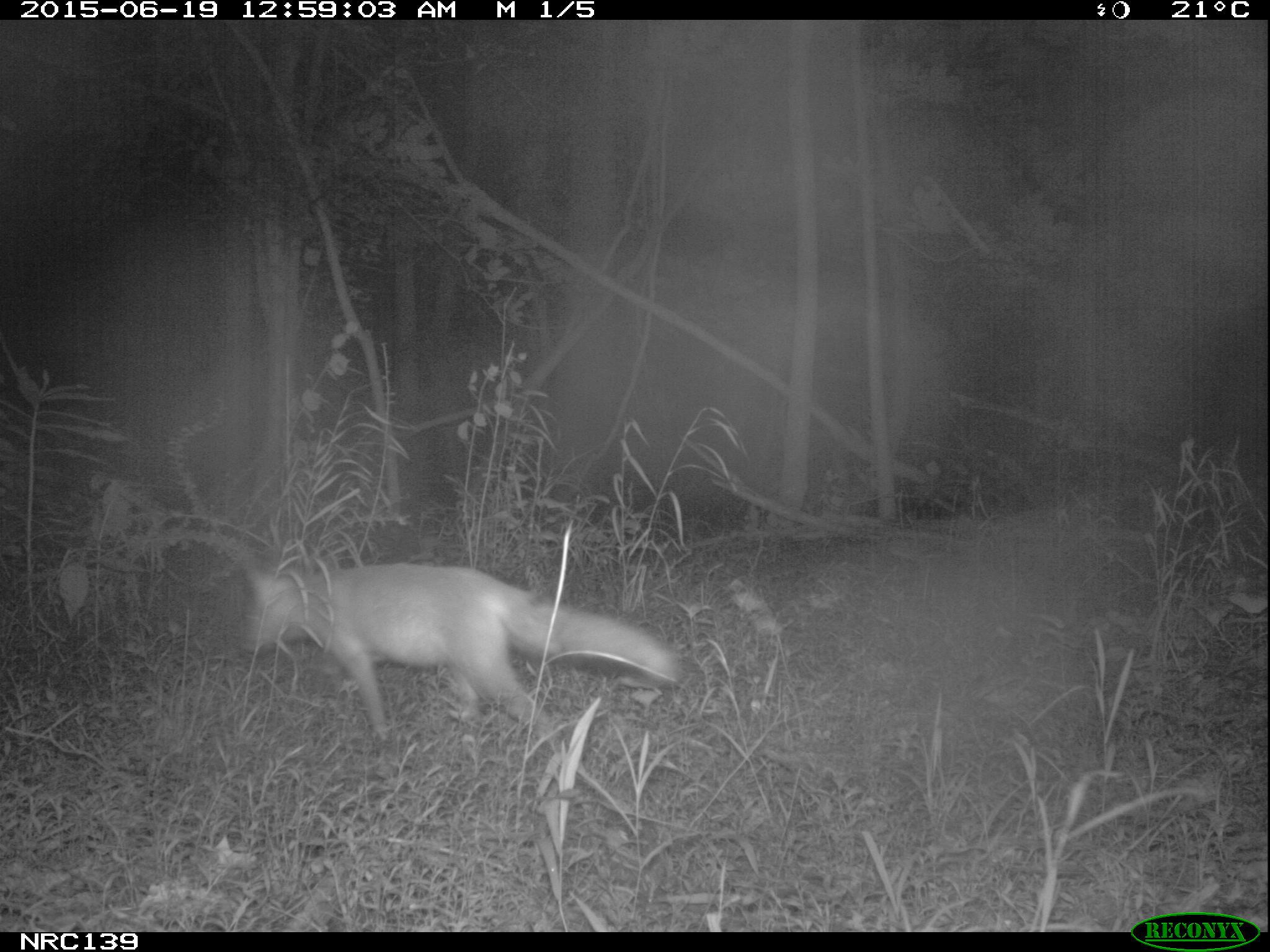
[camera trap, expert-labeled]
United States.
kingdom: Animalia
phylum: Chordata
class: Mammalia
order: Carnivora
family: Canidae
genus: Vulpes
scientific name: Vulpes vulpes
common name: red fox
Red Fox (Vulpes vulpes).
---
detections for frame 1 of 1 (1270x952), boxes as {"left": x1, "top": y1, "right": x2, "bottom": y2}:
Red Fox: {"left": 240, "top": 551, "right": 684, "bottom": 758}